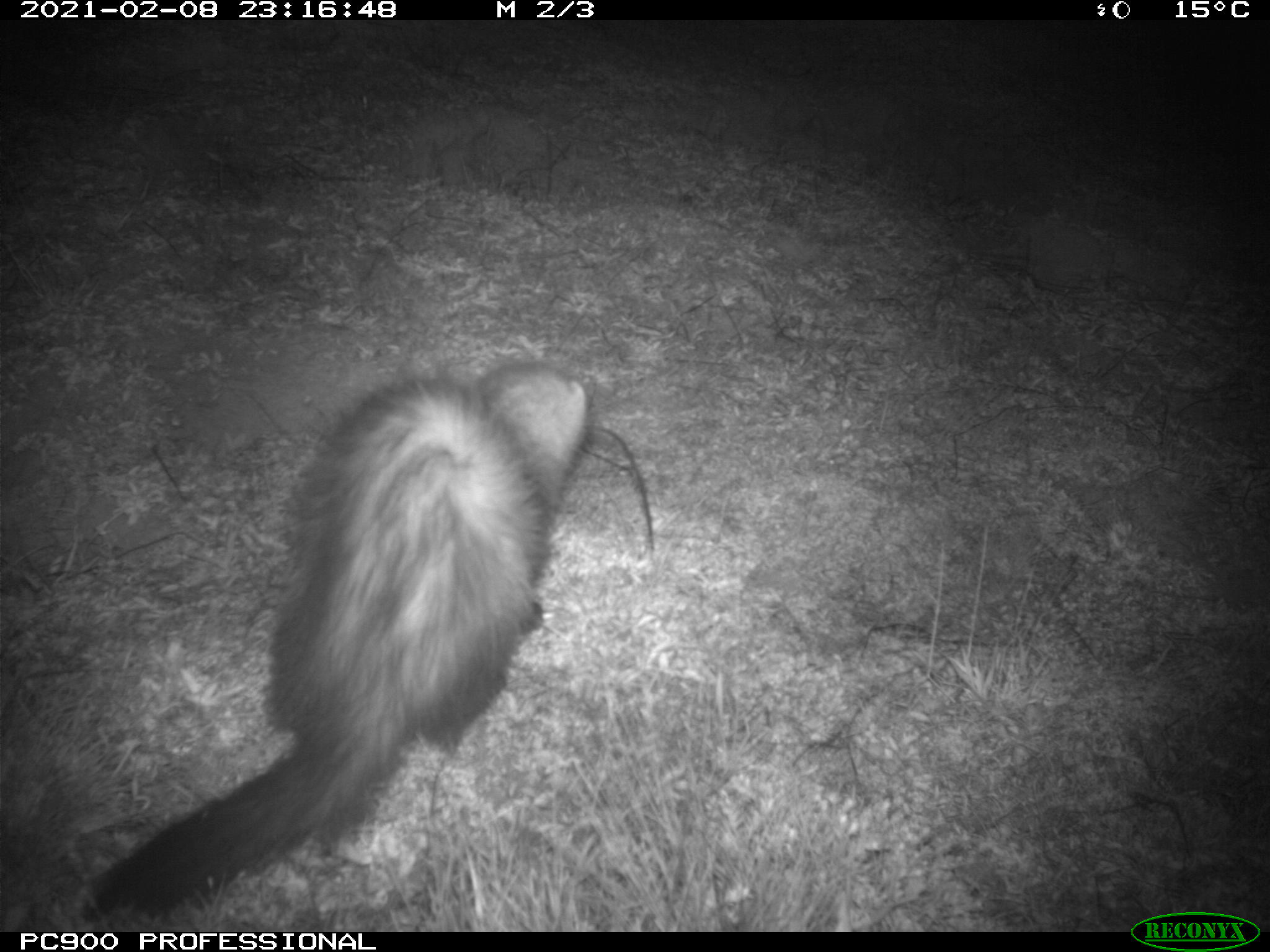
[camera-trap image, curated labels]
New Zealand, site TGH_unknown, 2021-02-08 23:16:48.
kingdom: Animalia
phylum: Chordata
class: Mammalia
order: Carnivora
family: Mustelidae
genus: Mustela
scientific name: Mustela furo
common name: ferret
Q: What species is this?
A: Ferret (Mustela furo).